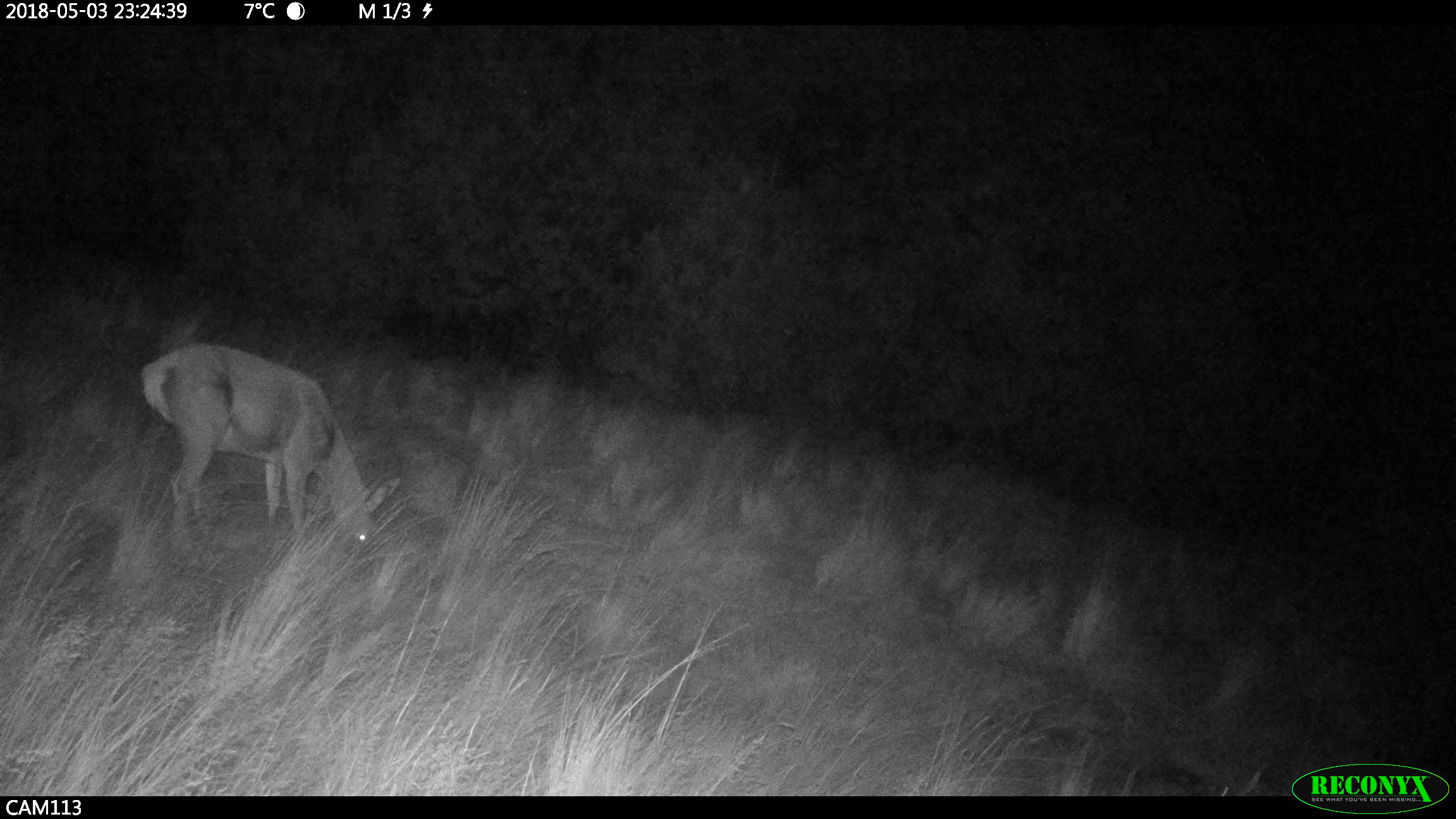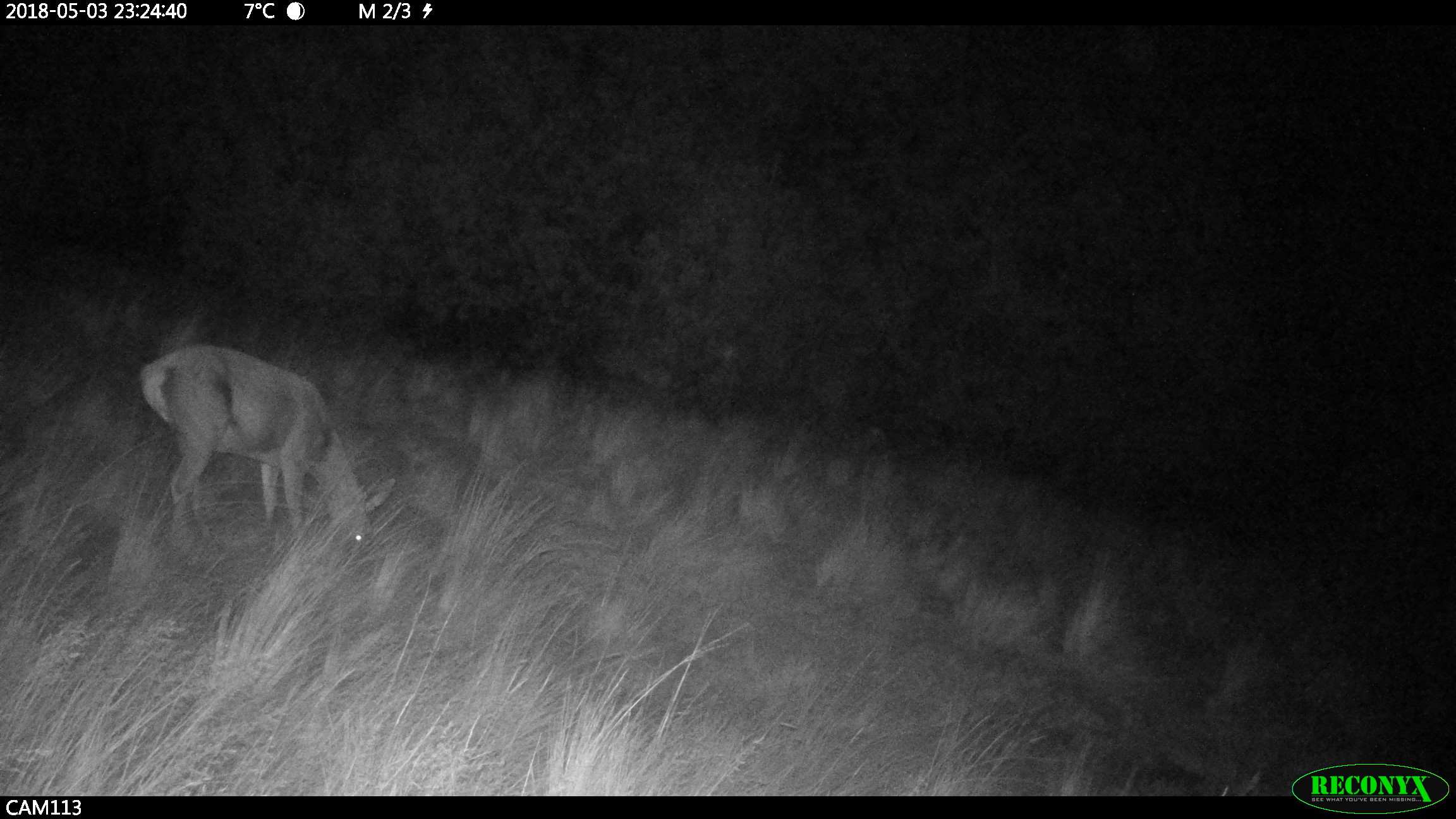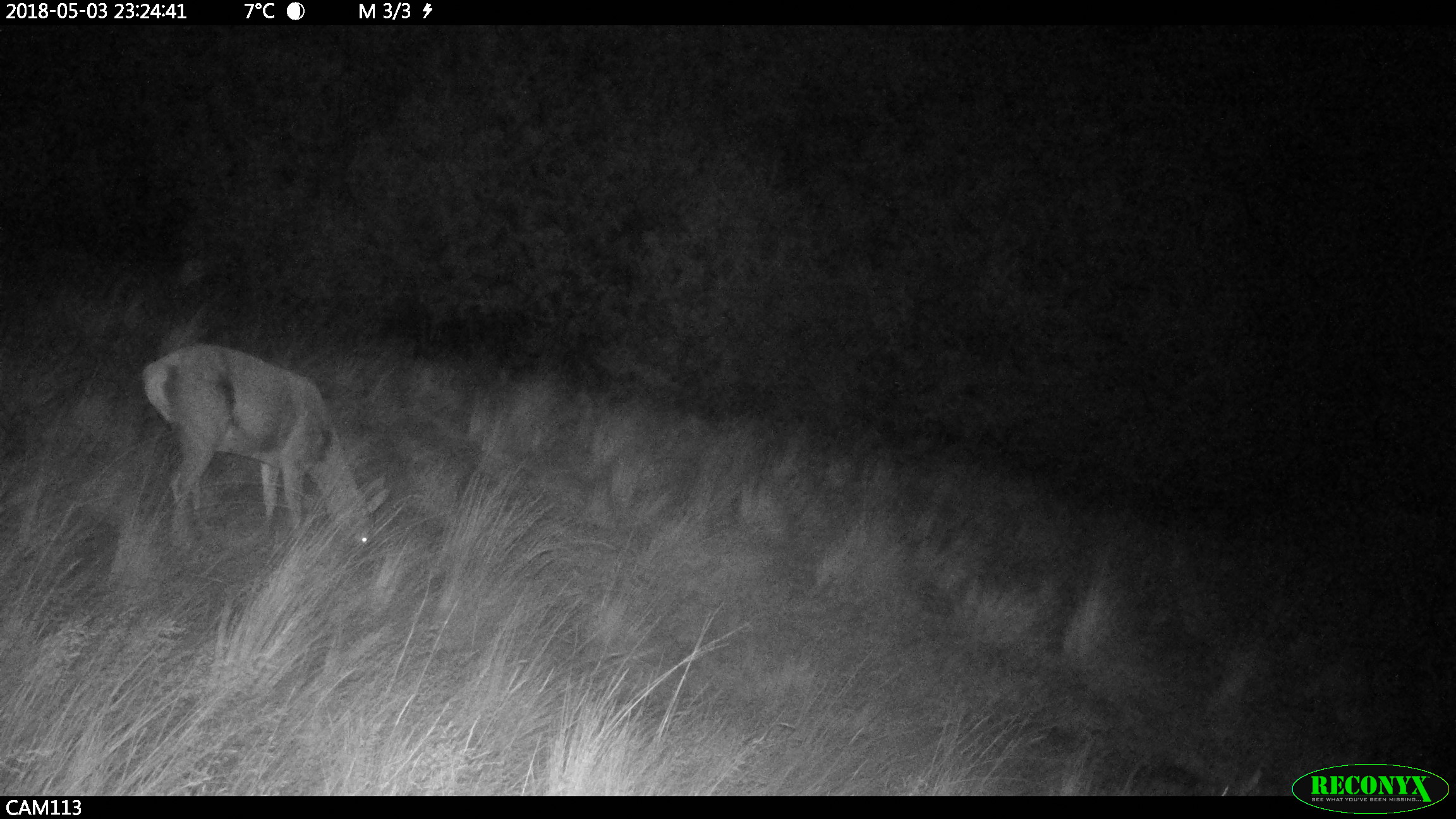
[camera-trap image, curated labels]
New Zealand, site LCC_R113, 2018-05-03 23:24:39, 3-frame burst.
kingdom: Animalia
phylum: Chordata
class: Mammalia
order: Artiodactyla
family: Cervidae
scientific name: Cervidae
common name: deer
Deer (Cervidae).